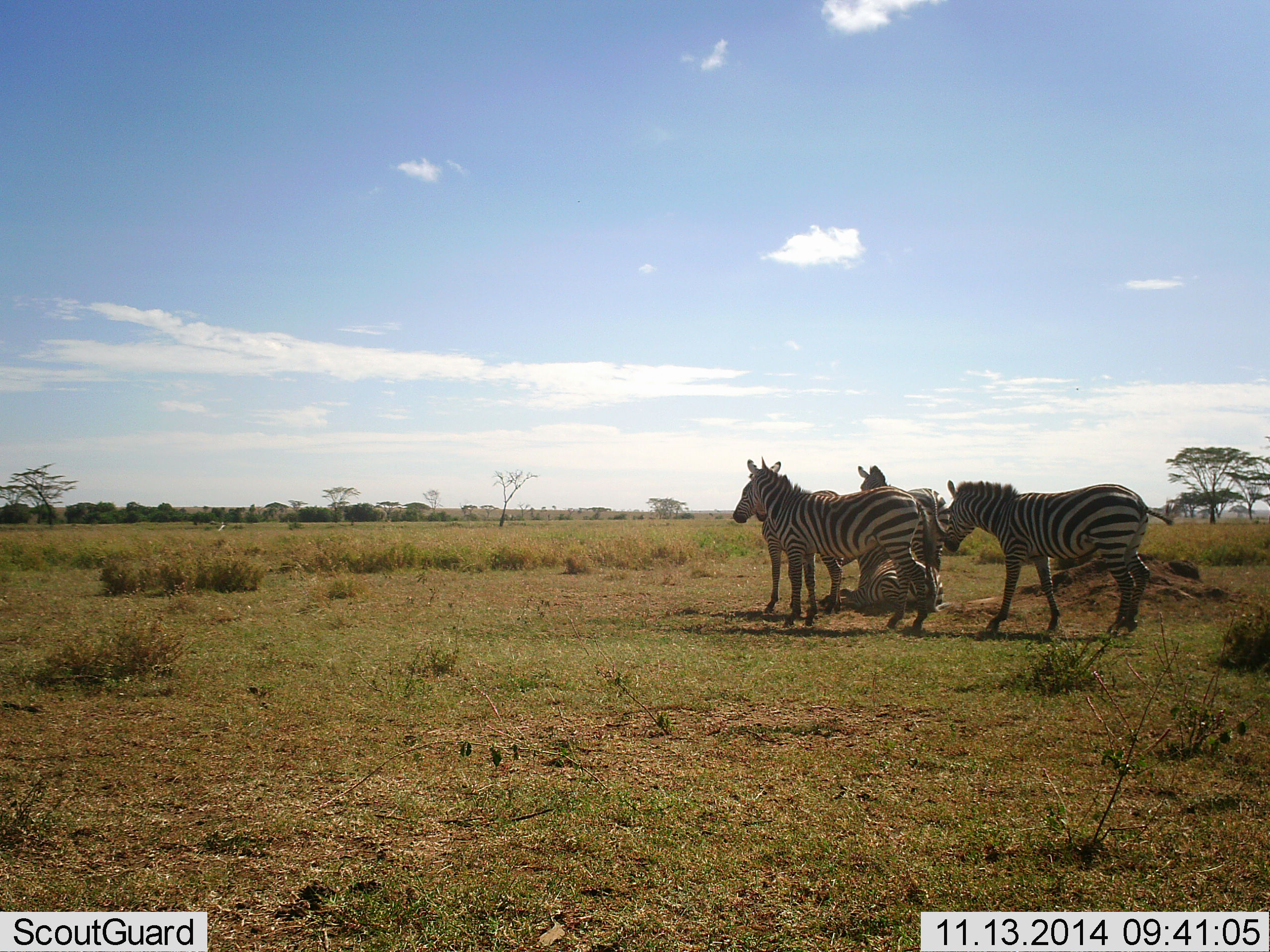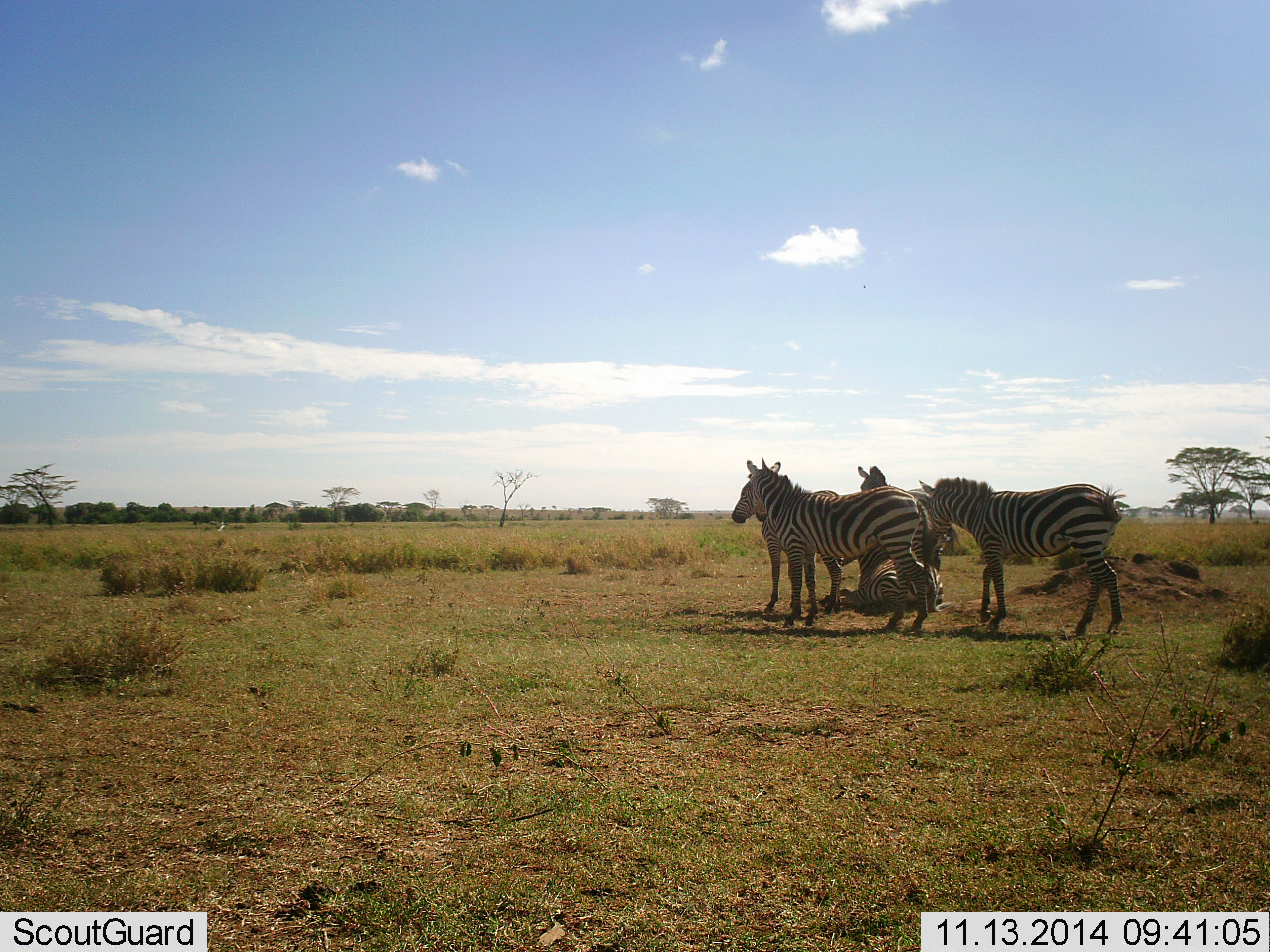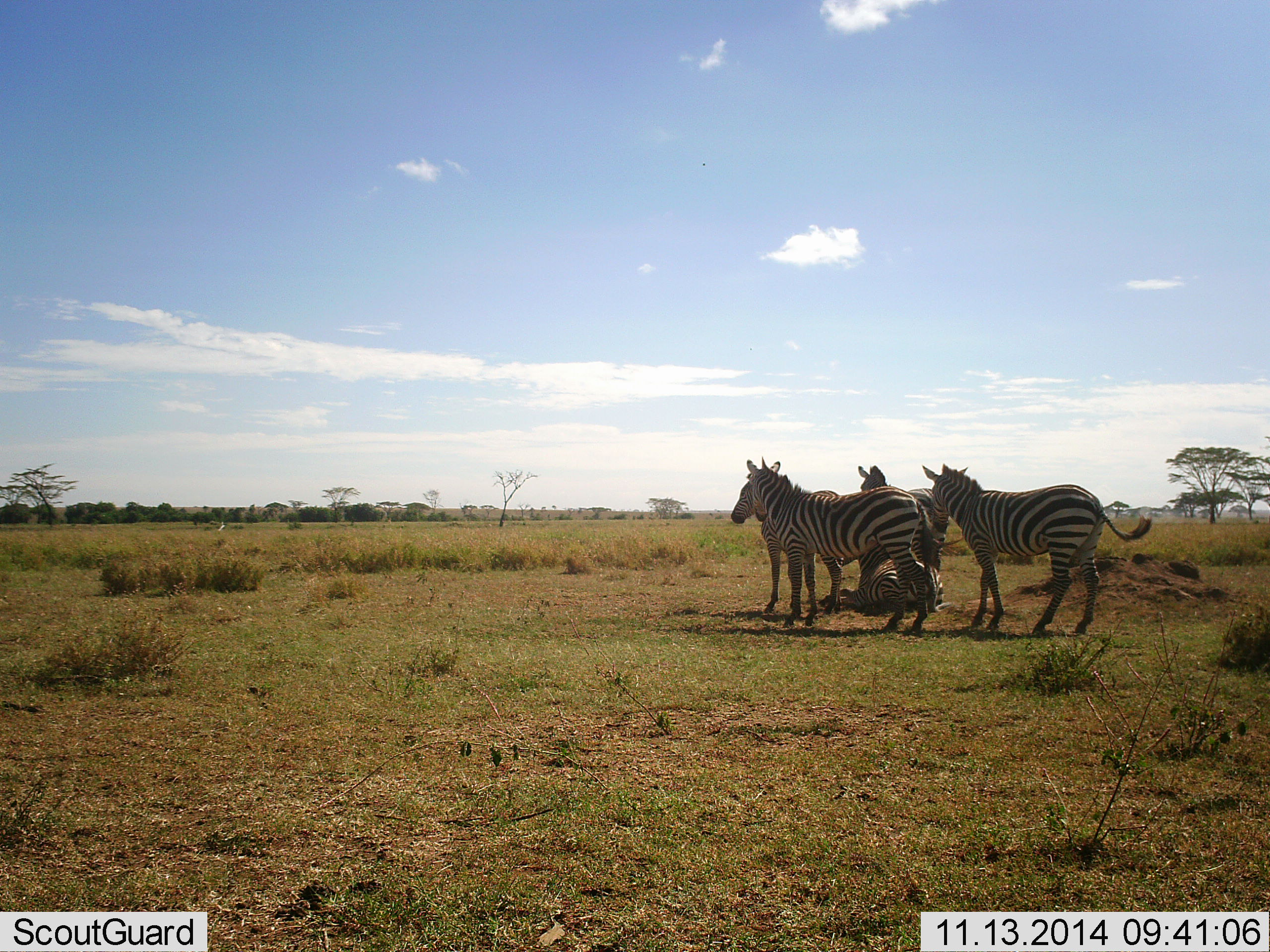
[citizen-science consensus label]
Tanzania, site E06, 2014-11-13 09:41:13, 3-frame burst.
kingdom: Animalia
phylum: Chordata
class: Mammalia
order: Perissodactyla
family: Equidae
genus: Equus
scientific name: Equus quagga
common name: plains zebra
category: zebra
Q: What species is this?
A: Zebra (plains zebra) (Equus quagga).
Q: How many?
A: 4.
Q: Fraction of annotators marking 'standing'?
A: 100%.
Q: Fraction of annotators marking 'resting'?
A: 73%.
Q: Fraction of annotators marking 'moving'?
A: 18%.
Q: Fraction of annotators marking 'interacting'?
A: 0%.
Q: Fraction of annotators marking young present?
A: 0%.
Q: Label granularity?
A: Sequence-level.